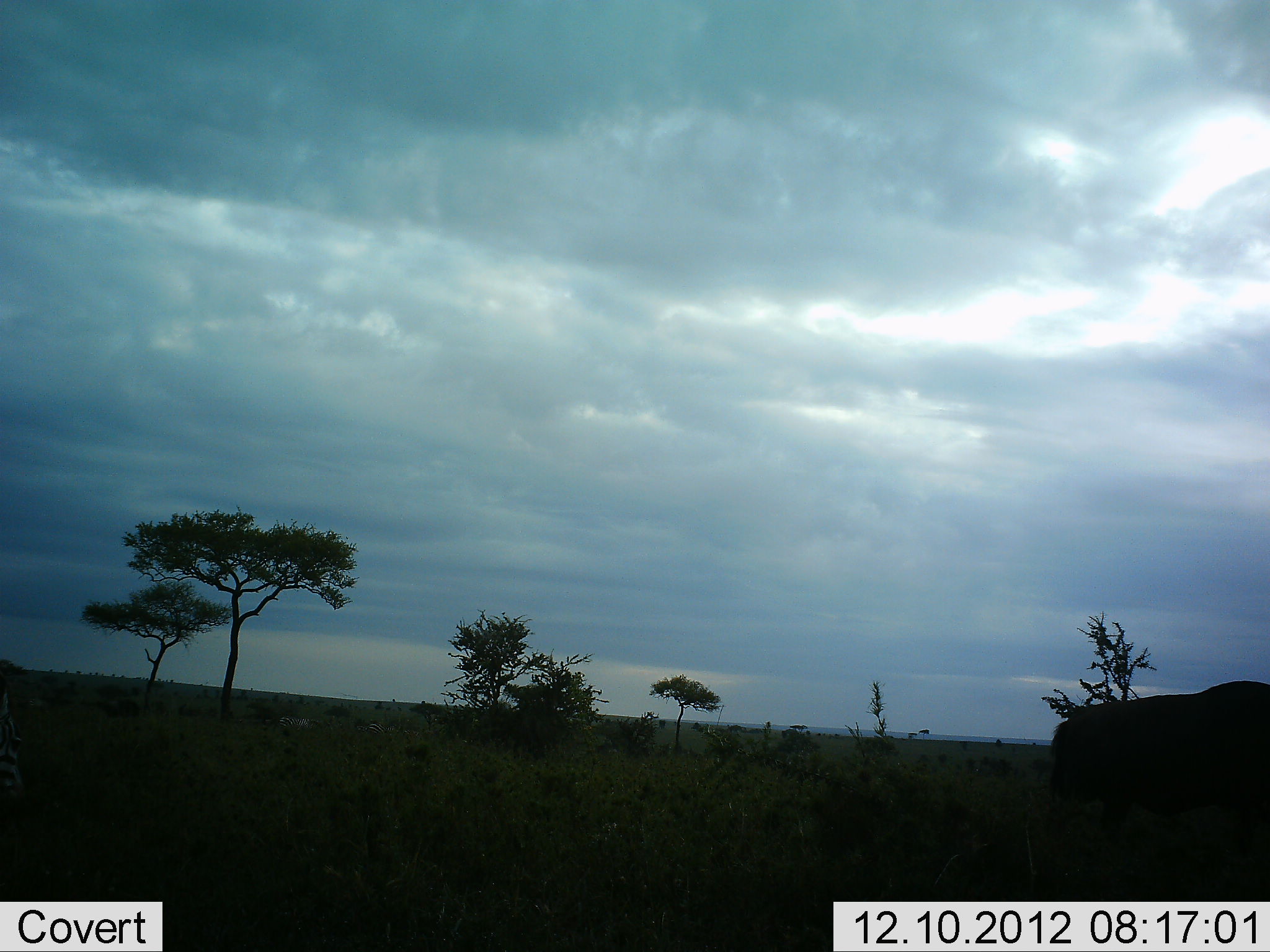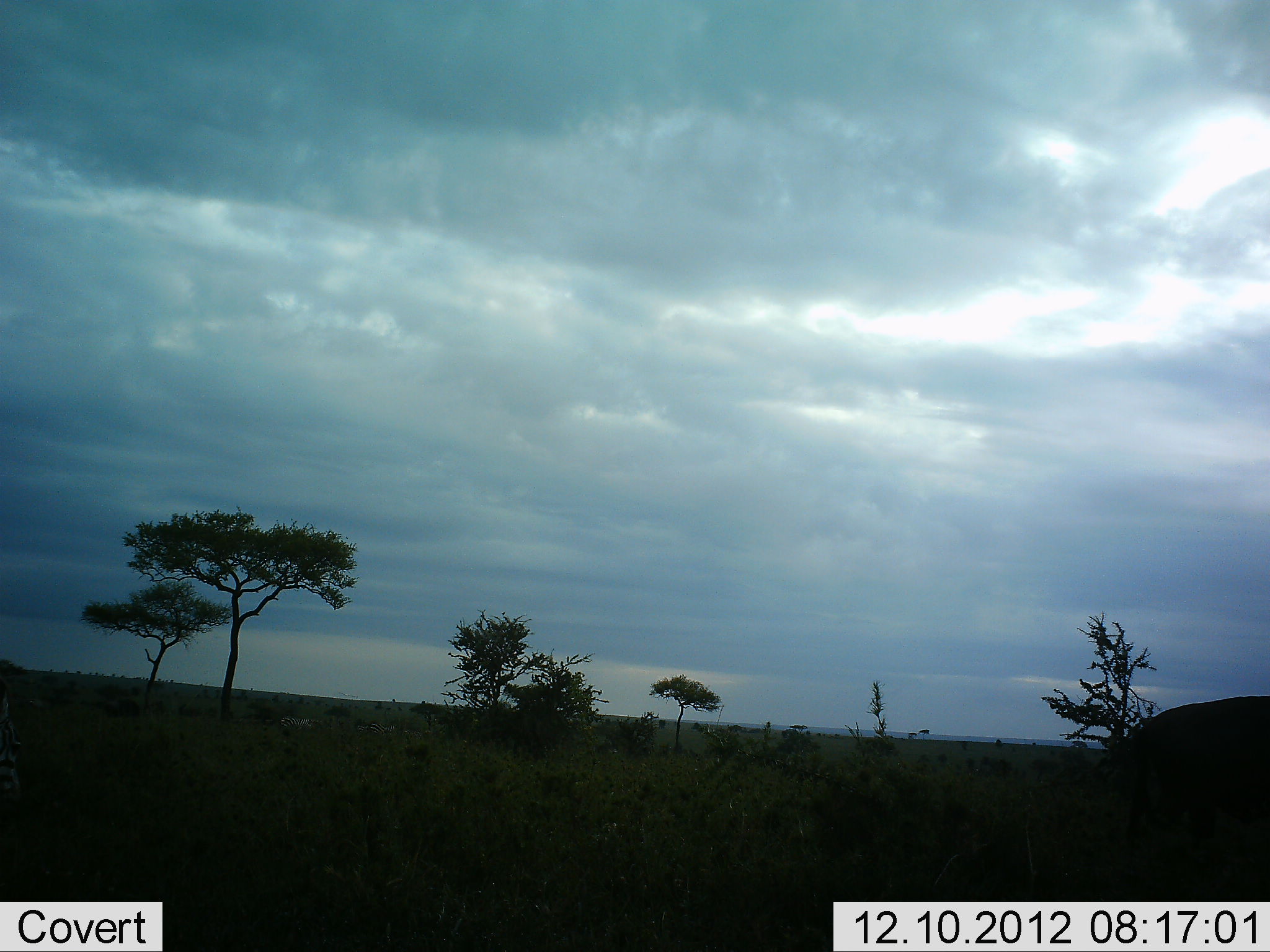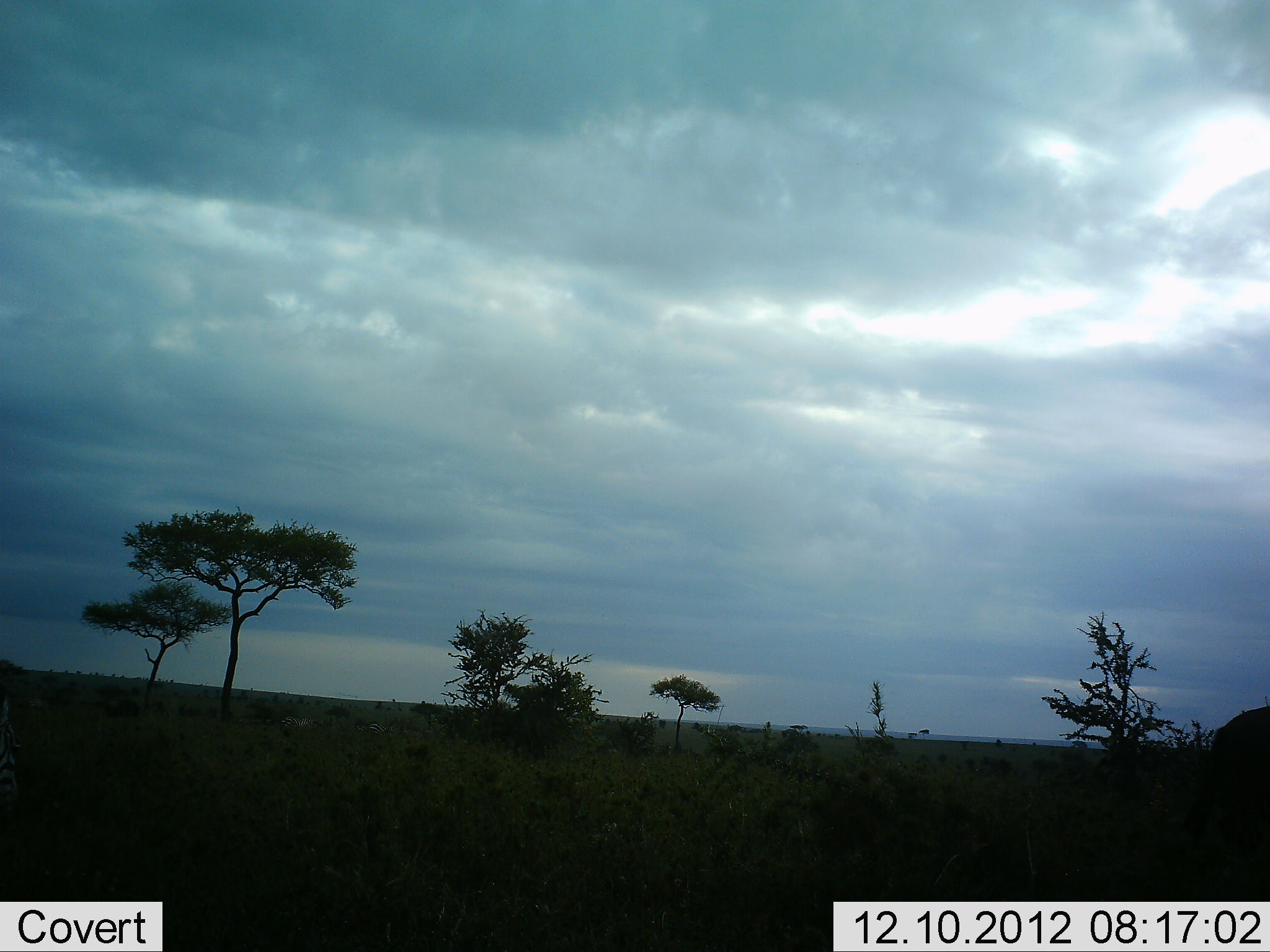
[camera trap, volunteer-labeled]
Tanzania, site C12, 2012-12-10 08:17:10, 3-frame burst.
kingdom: Animalia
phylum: Chordata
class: Mammalia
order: Artiodactyla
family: Bovidae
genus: Connochaetes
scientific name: Connochaetes taurinus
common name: blue wildebeest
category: wildebeest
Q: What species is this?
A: Wildebeest (blue wildebeest) (Connochaetes taurinus).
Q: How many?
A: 1.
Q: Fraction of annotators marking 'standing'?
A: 0%.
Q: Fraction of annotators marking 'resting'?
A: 0%.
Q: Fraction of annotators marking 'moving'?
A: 100%.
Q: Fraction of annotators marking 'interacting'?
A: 0%.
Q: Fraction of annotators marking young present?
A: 0%.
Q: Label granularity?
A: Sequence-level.